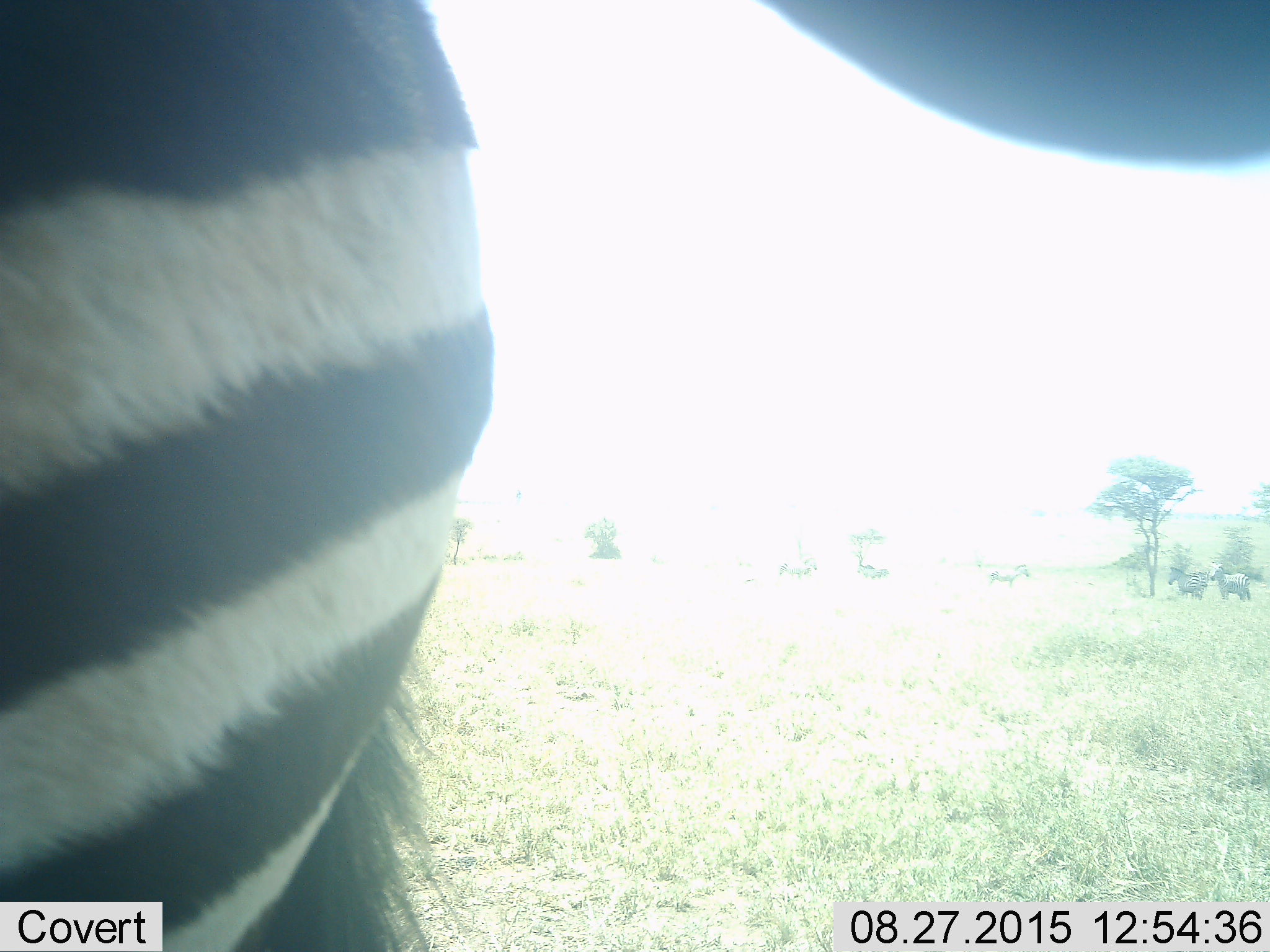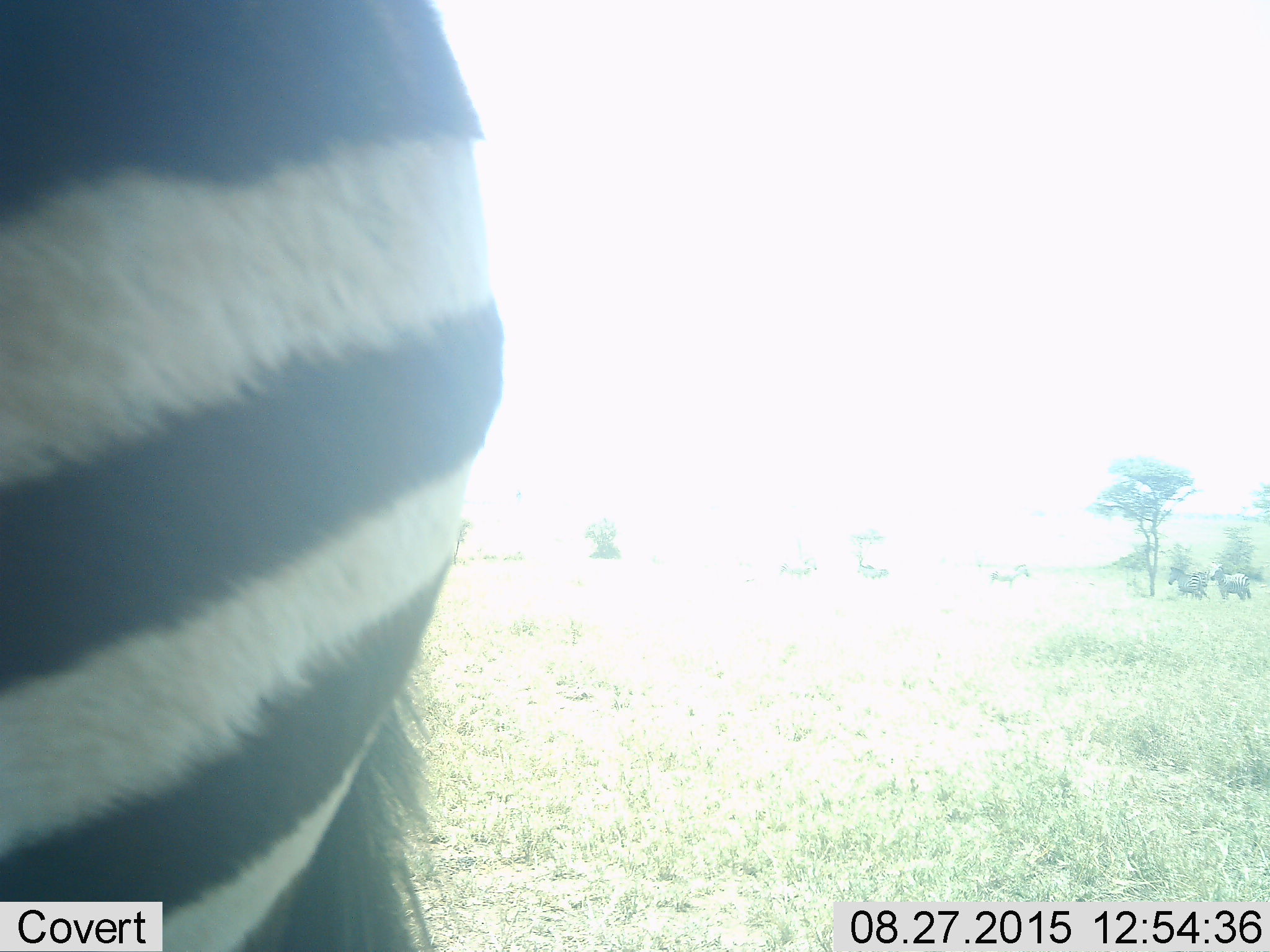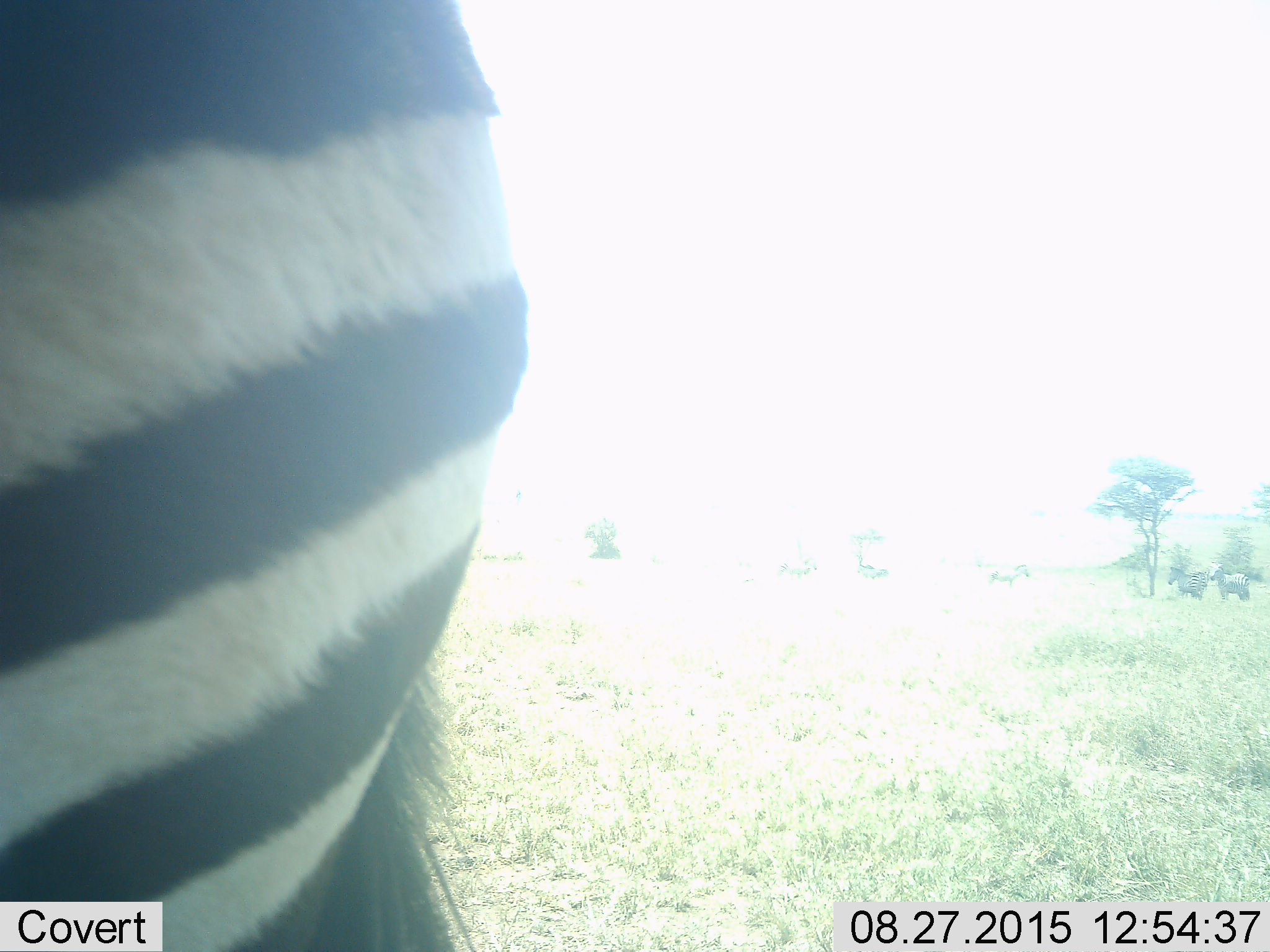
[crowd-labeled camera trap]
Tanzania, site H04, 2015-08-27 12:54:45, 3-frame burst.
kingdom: Animalia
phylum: Chordata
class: Mammalia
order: Perissodactyla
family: Equidae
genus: Equus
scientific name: Equus quagga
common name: plains zebra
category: zebra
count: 5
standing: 100%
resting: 0%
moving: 0%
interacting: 0%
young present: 0%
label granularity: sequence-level